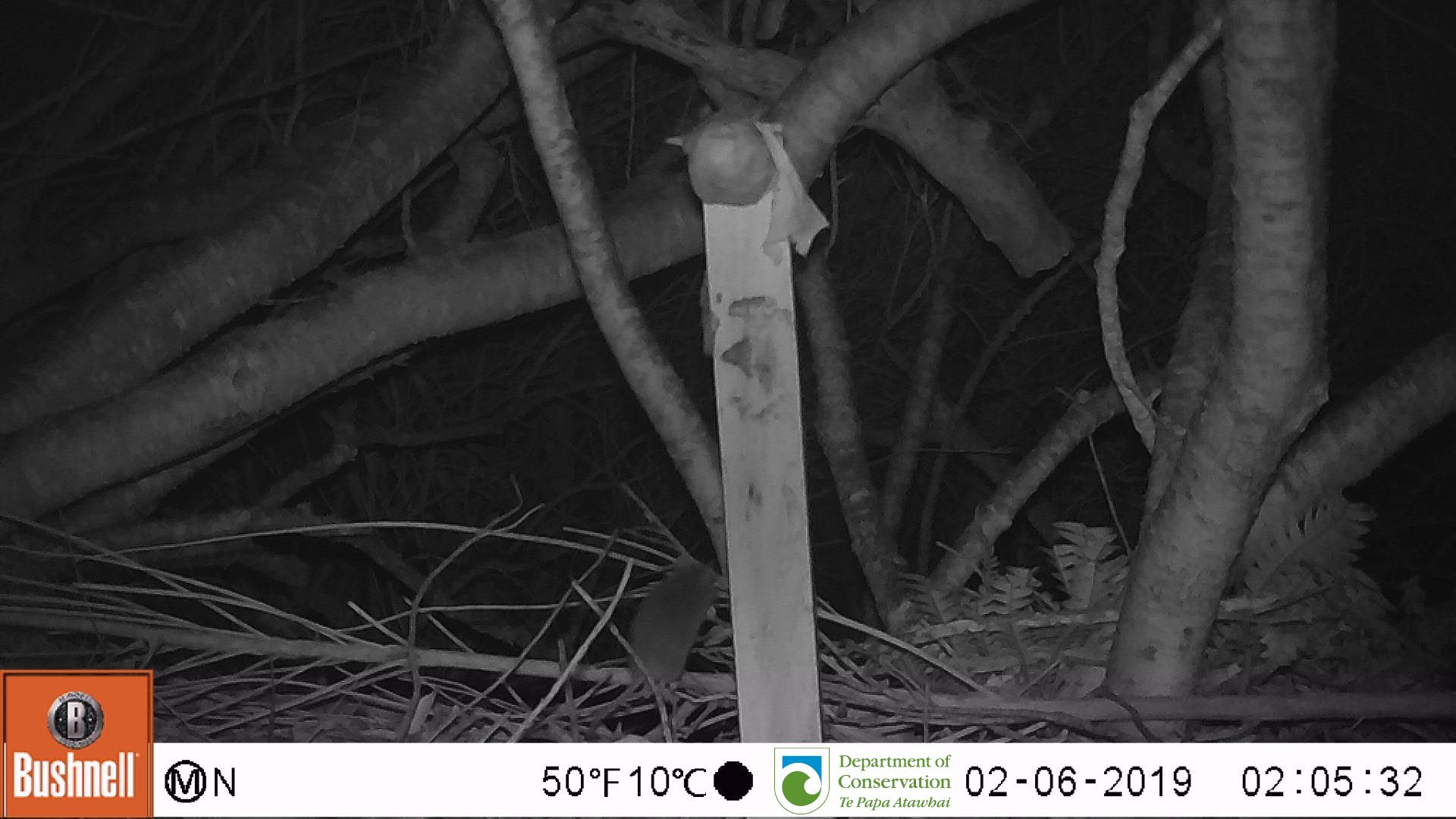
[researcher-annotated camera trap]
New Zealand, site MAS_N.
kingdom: Animalia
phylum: Chordata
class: Mammalia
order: Rodentia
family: Muridae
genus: Mus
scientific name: Mus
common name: mouse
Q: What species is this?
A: Mouse (Mus).